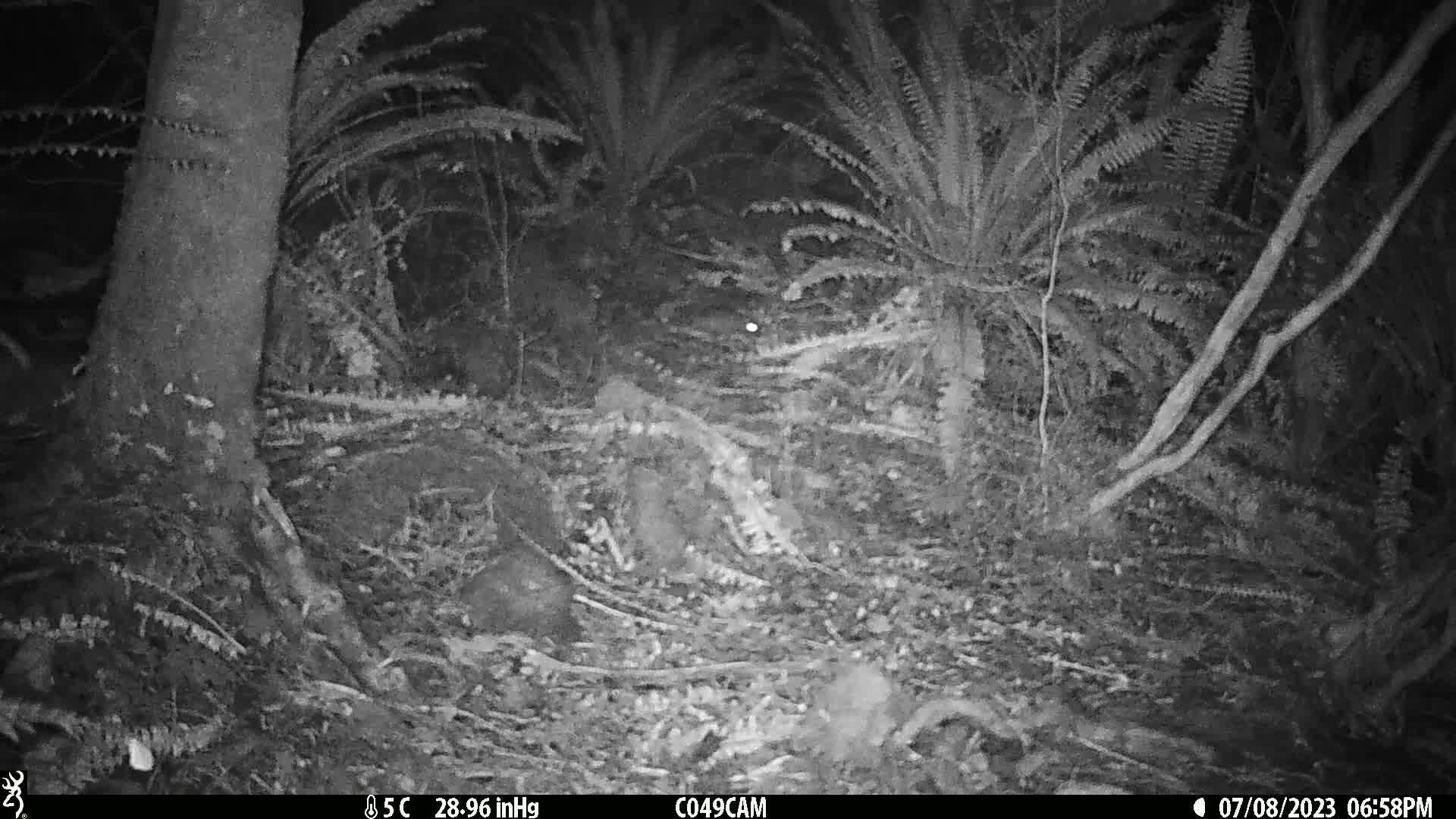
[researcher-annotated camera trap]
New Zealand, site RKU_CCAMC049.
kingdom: Animalia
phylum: Chordata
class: Mammalia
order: Rodentia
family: Muridae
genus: Rattus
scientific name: Rattus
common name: rat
Rat (Rattus).